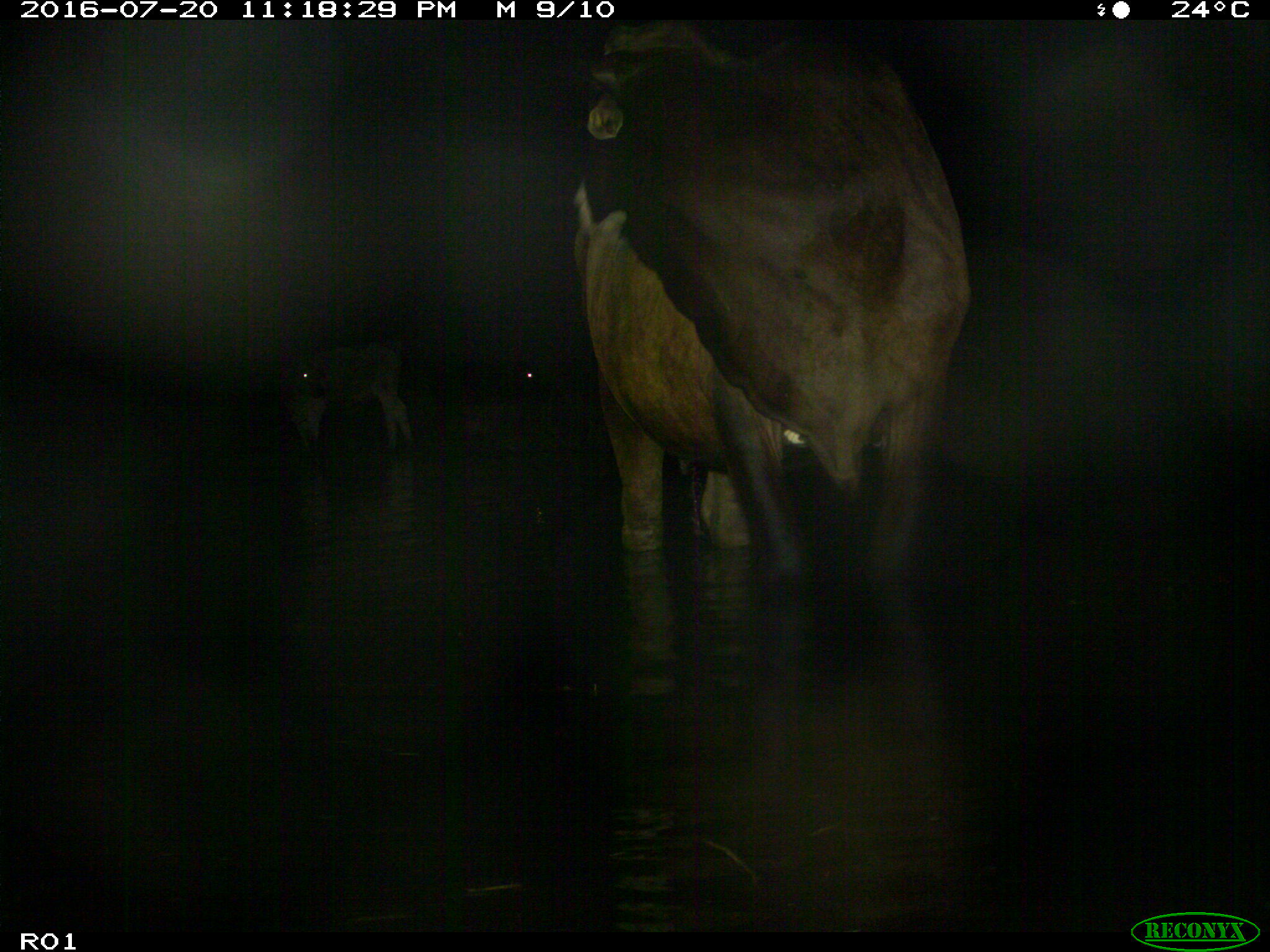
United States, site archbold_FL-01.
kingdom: Animalia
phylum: Chordata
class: Mammalia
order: Artiodactyla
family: Bovidae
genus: Bos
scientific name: Bos taurus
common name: domestic cow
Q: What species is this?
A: Bos taurus (domestic cow).